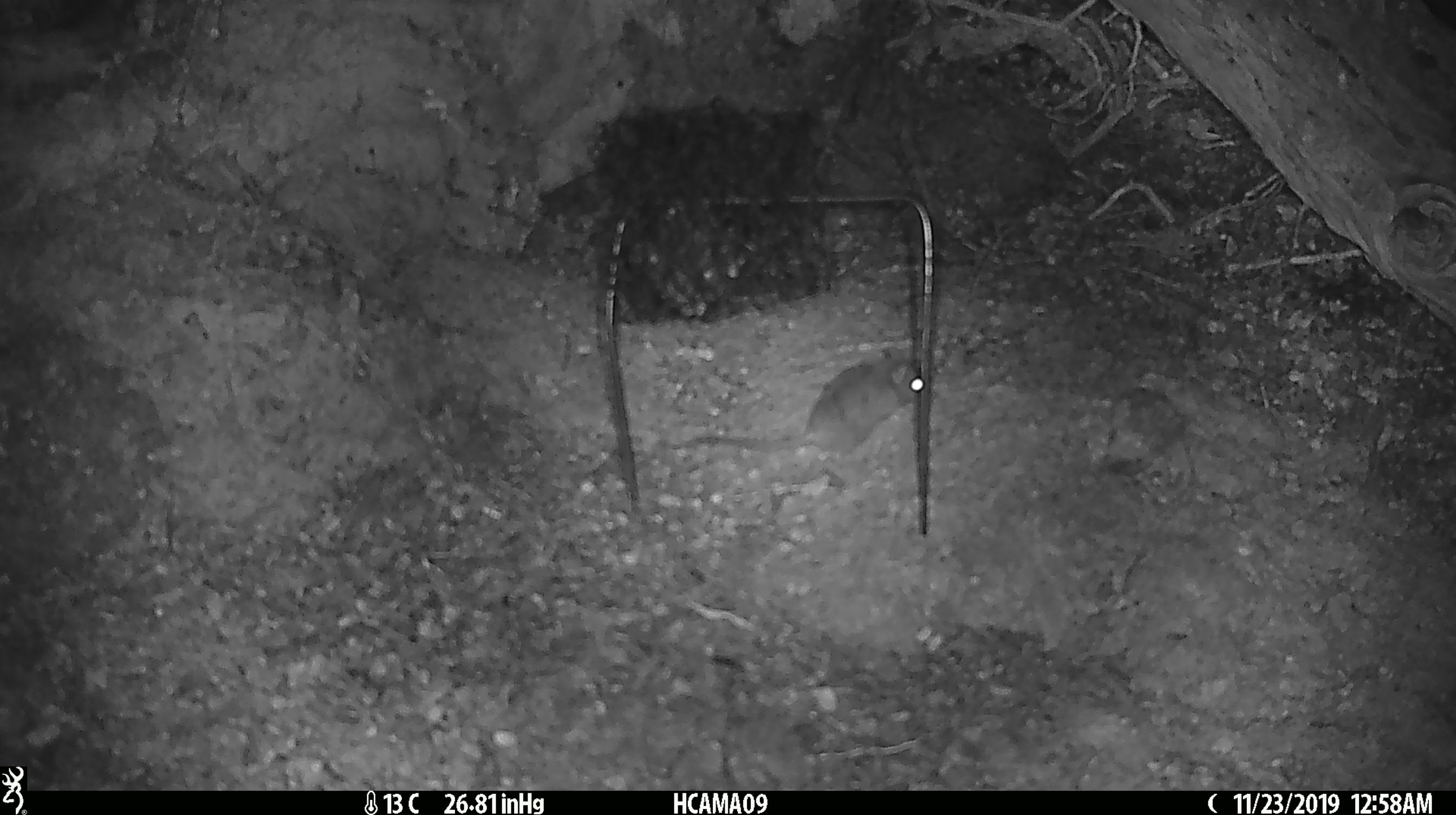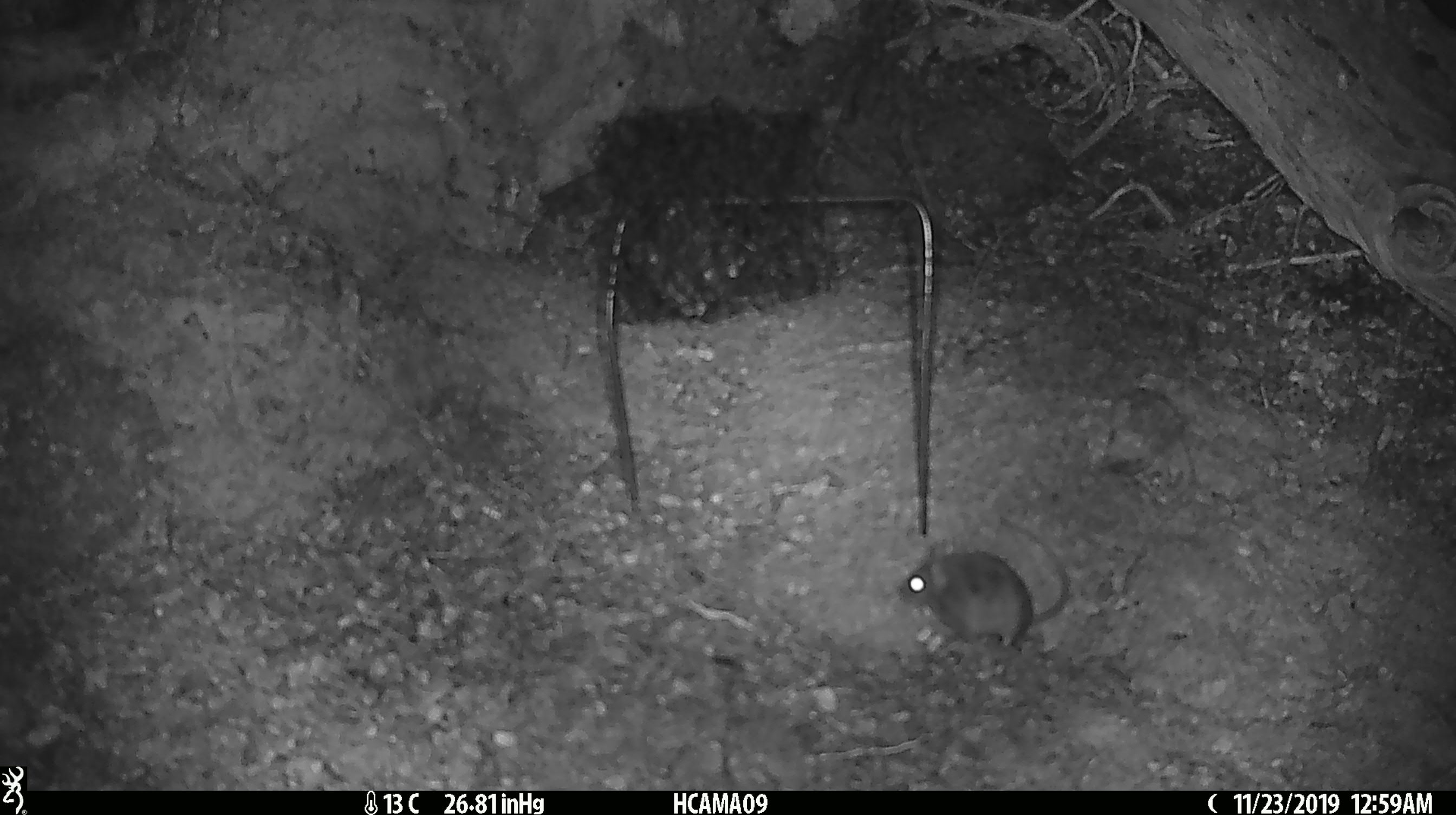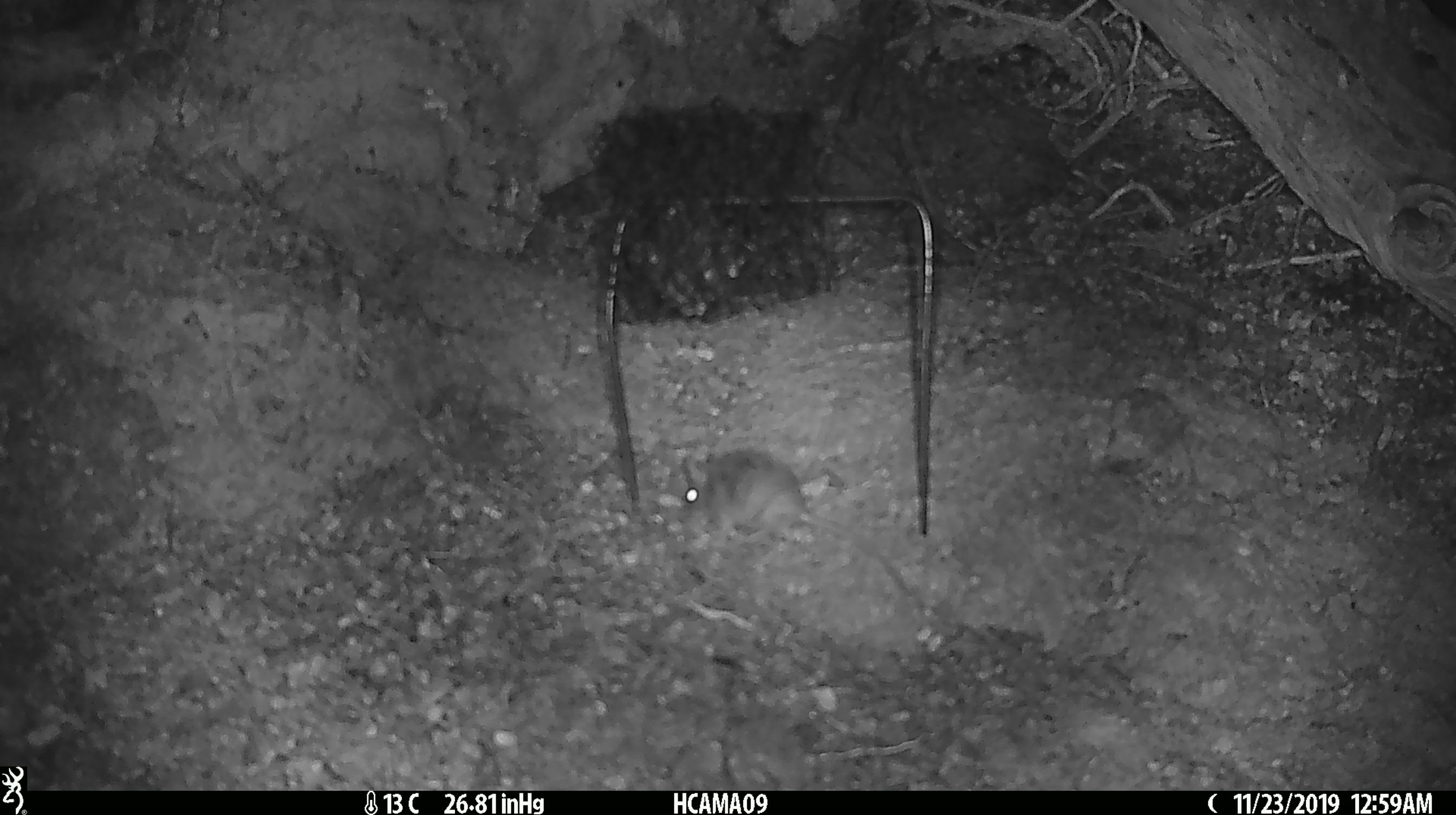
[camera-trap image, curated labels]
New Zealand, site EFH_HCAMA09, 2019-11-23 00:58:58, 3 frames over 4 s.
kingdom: Animalia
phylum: Chordata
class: Mammalia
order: Rodentia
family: Muridae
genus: Mus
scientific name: Mus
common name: mouse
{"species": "mouse (Mus)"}